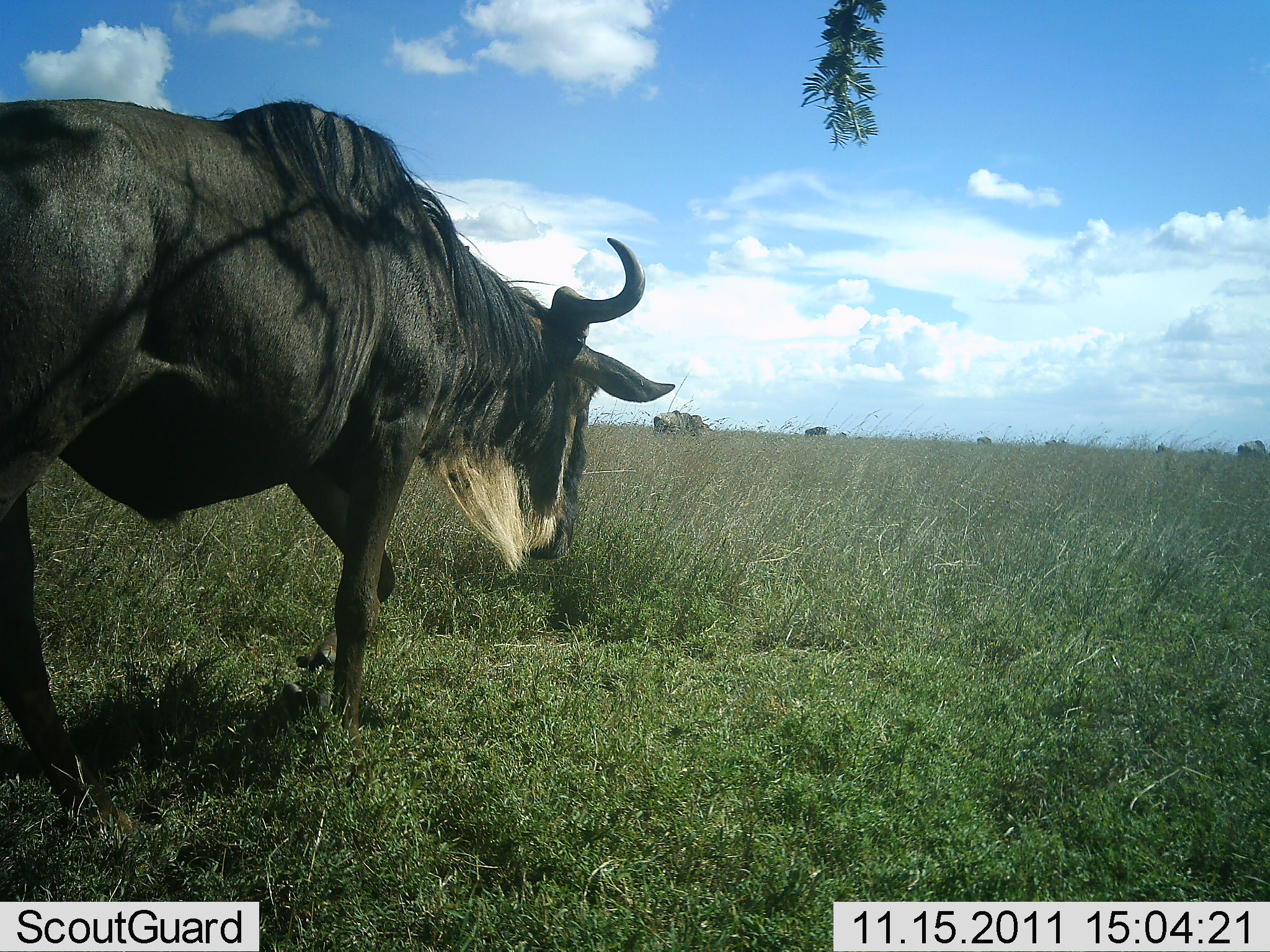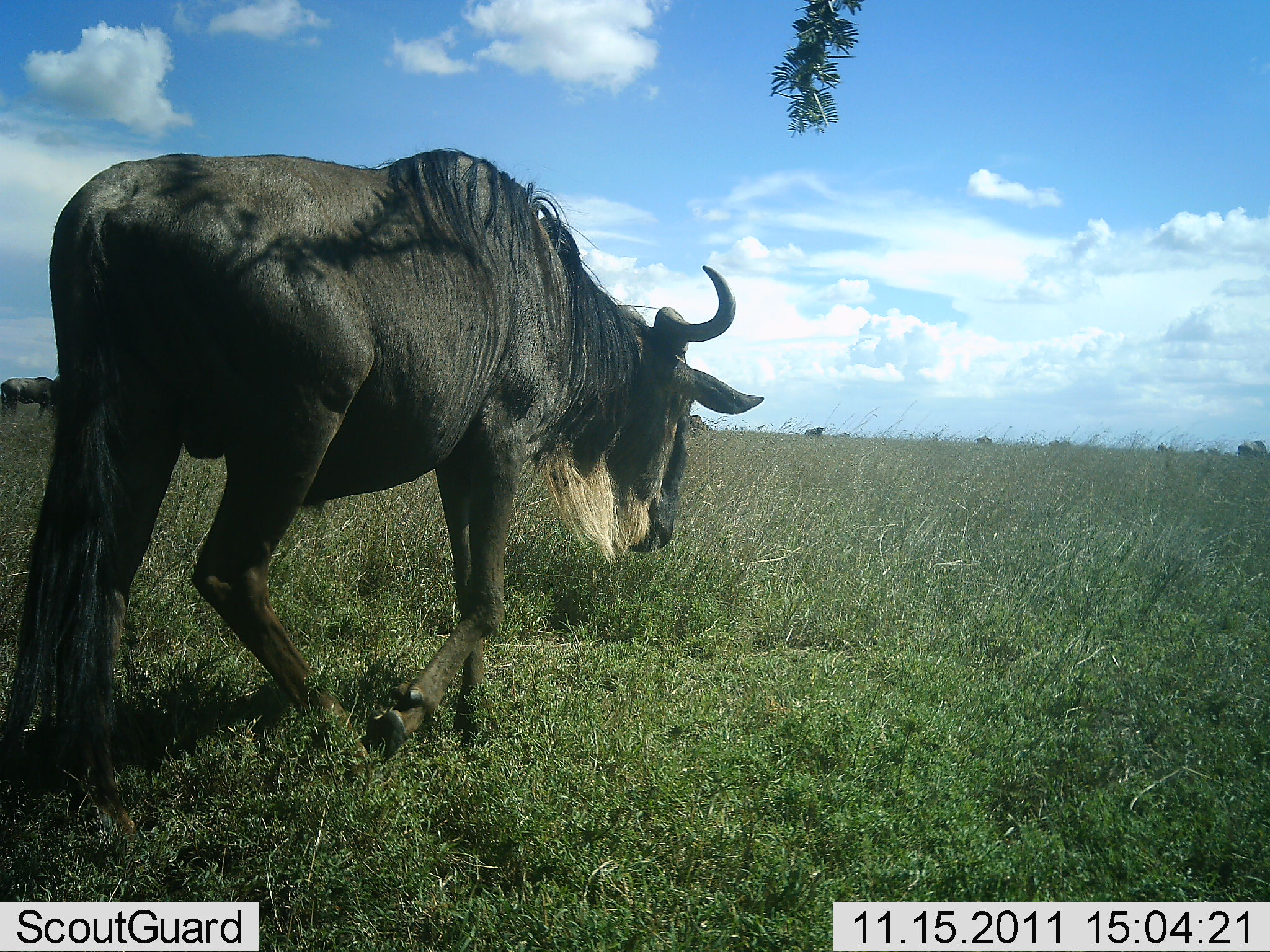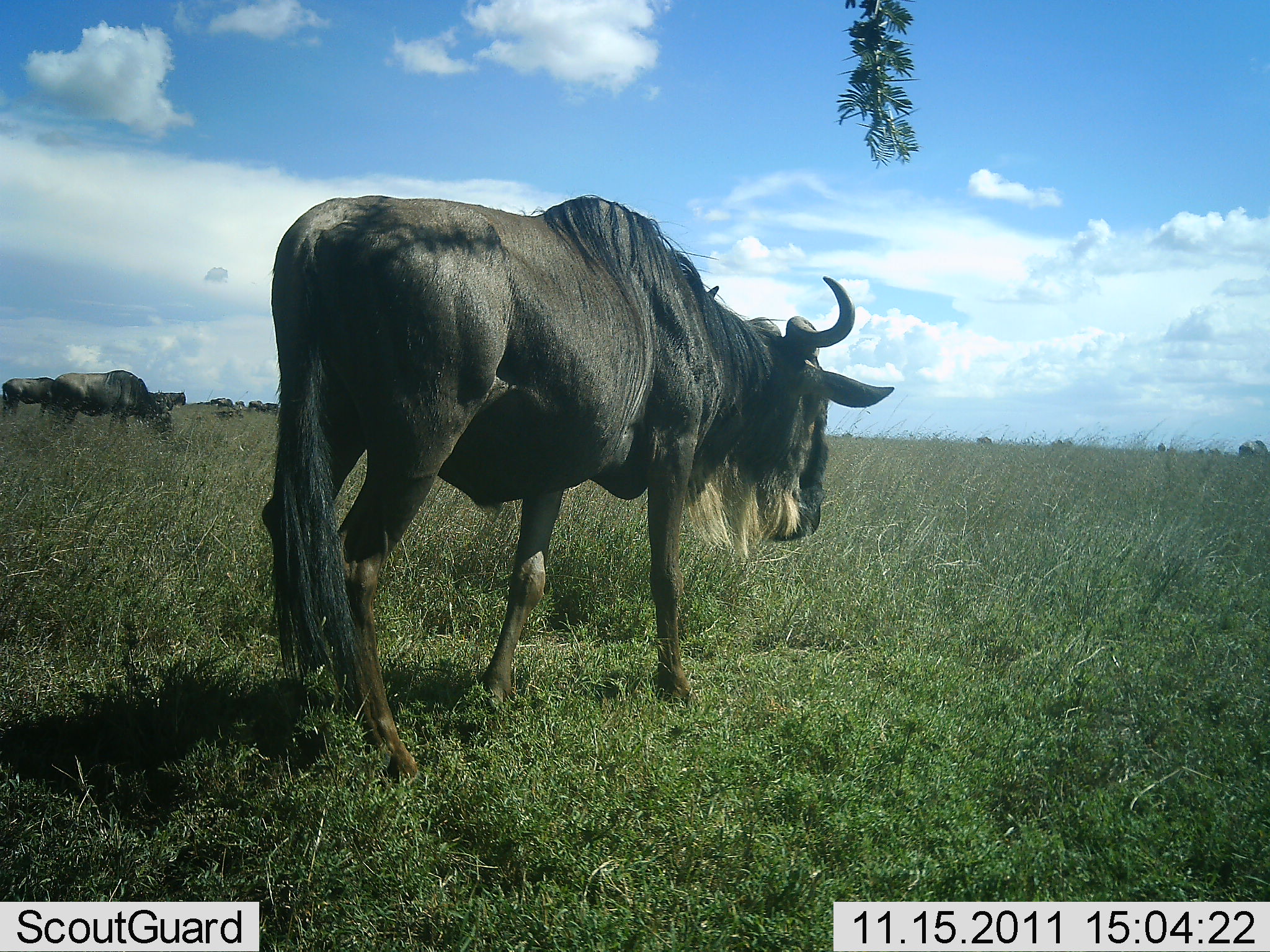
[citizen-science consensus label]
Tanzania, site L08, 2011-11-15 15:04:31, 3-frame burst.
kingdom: Animalia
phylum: Chordata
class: Mammalia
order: Artiodactyla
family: Bovidae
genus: Connochaetes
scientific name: Connochaetes taurinus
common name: blue wildebeest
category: wildebeest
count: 5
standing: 42%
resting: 0%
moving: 83%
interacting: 0%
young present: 0%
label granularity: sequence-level